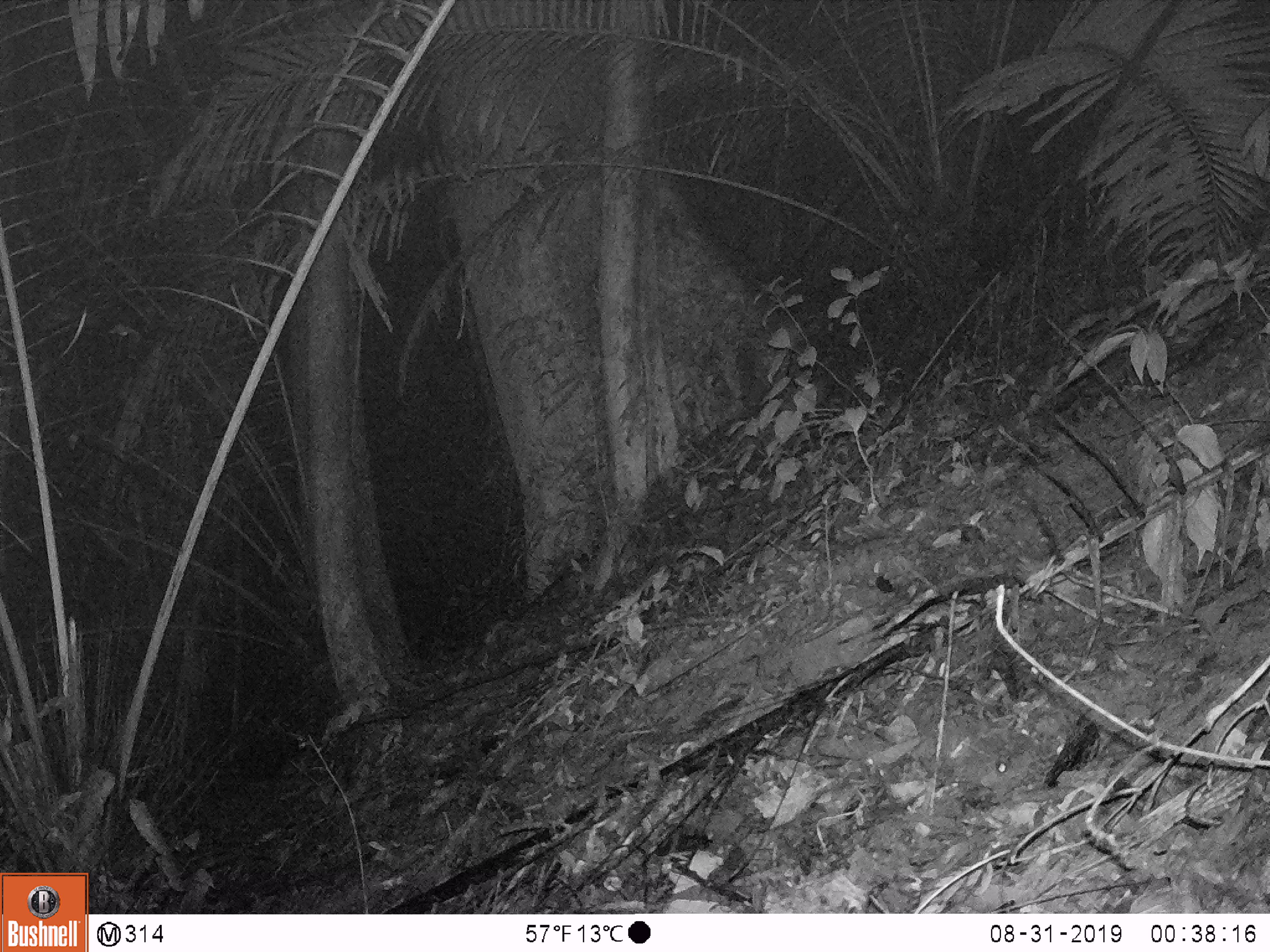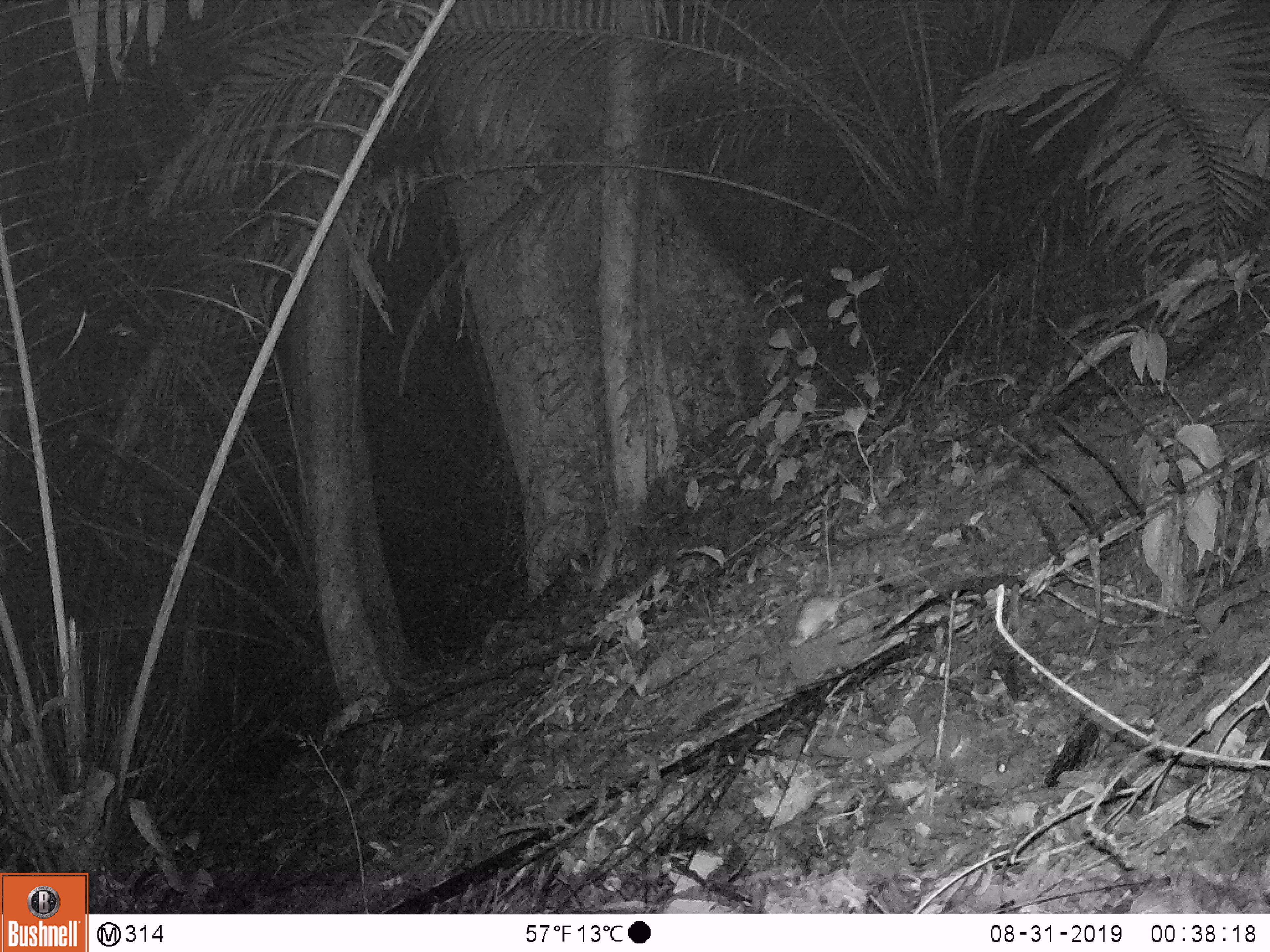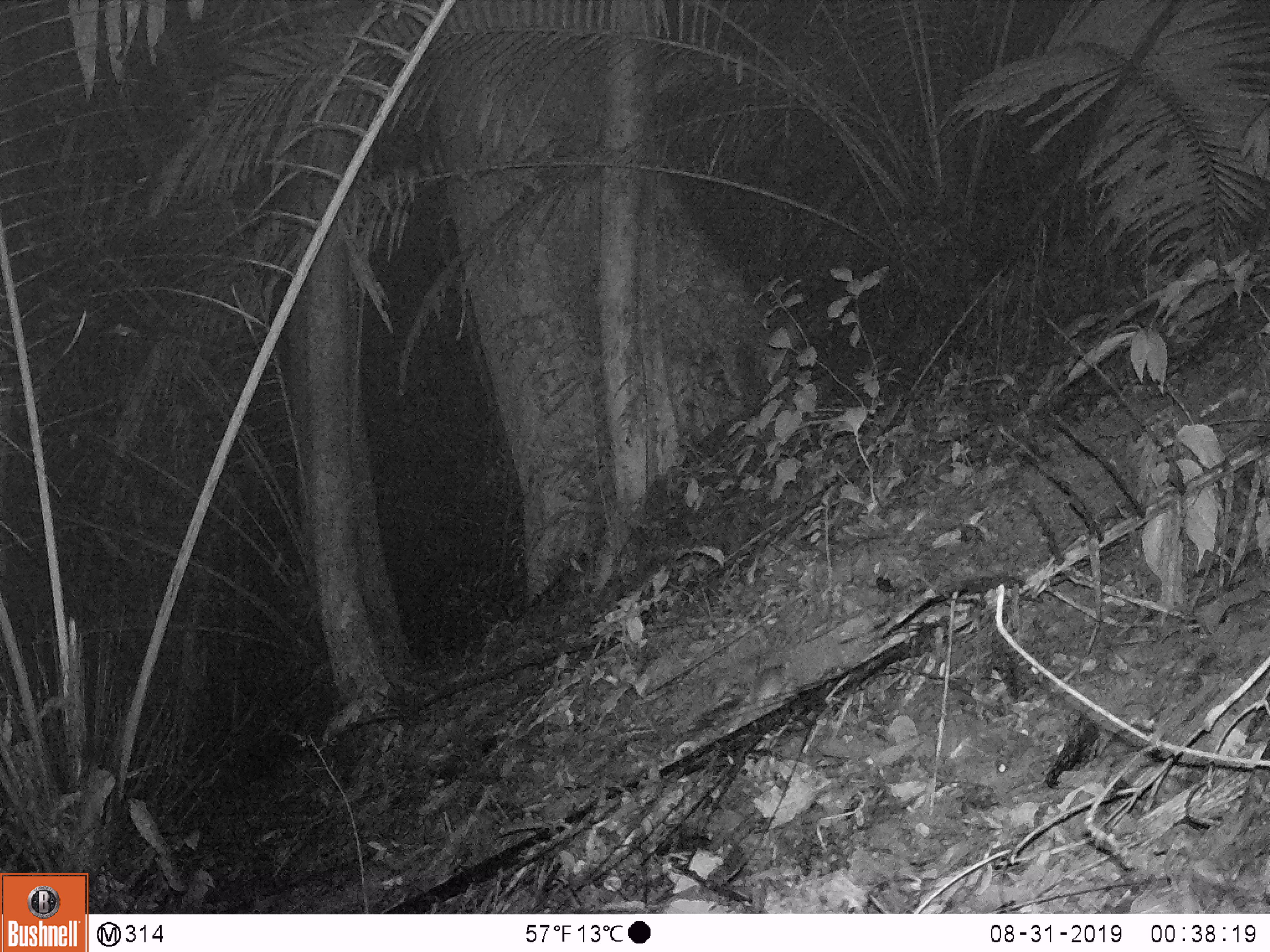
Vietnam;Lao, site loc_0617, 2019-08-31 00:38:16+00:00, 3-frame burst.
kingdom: Animalia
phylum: Chordata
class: Mammalia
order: Rodentia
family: Muridae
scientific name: Muridae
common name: old-world mice and rats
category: unidentified murid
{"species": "unidentified murid (old-world mice and rats) (Muridae)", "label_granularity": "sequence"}